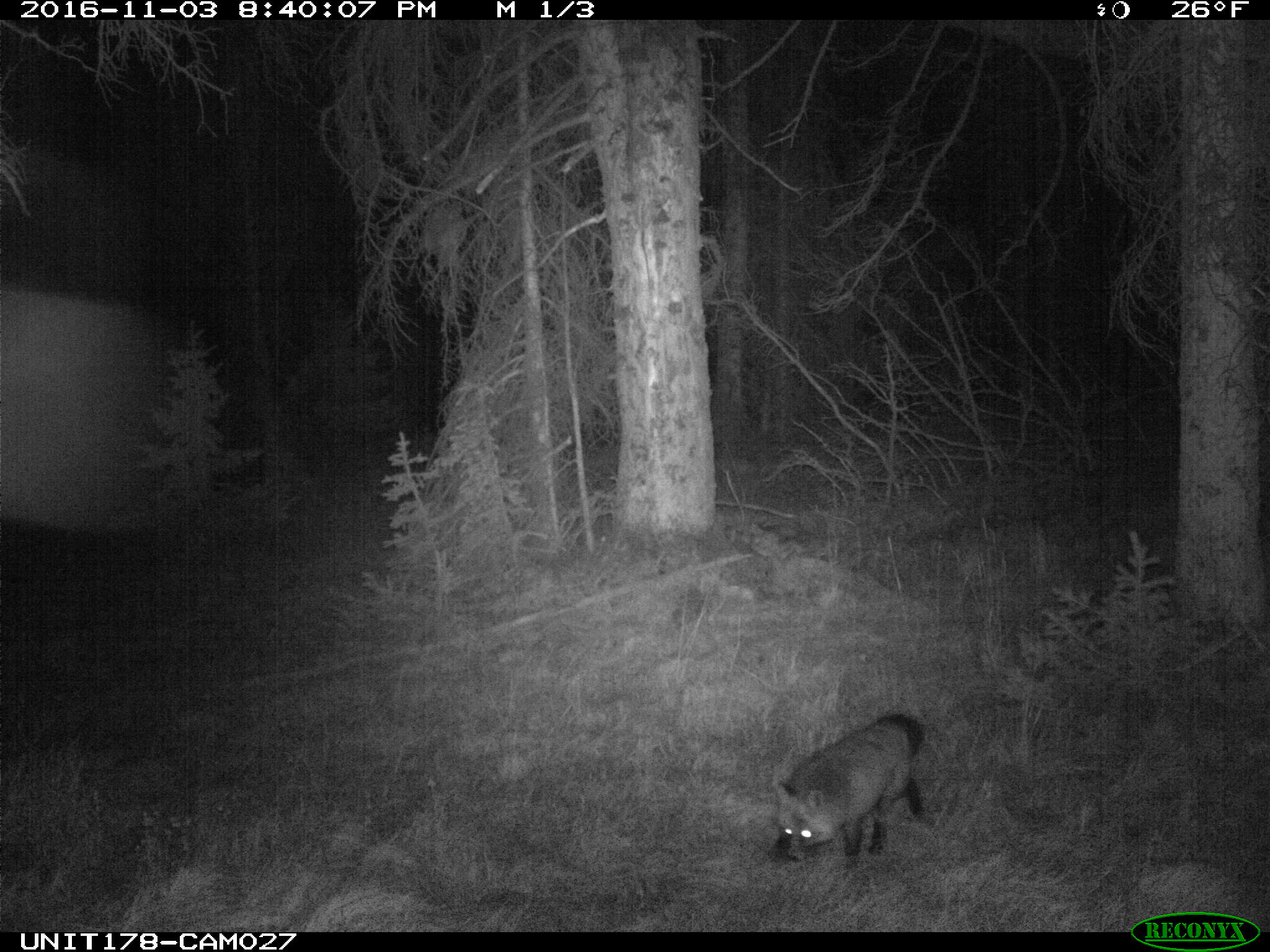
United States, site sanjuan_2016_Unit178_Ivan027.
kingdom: Animalia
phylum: Chordata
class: Mammalia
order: Carnivora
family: Canidae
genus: Vulpes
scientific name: Vulpes vulpes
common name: red fox